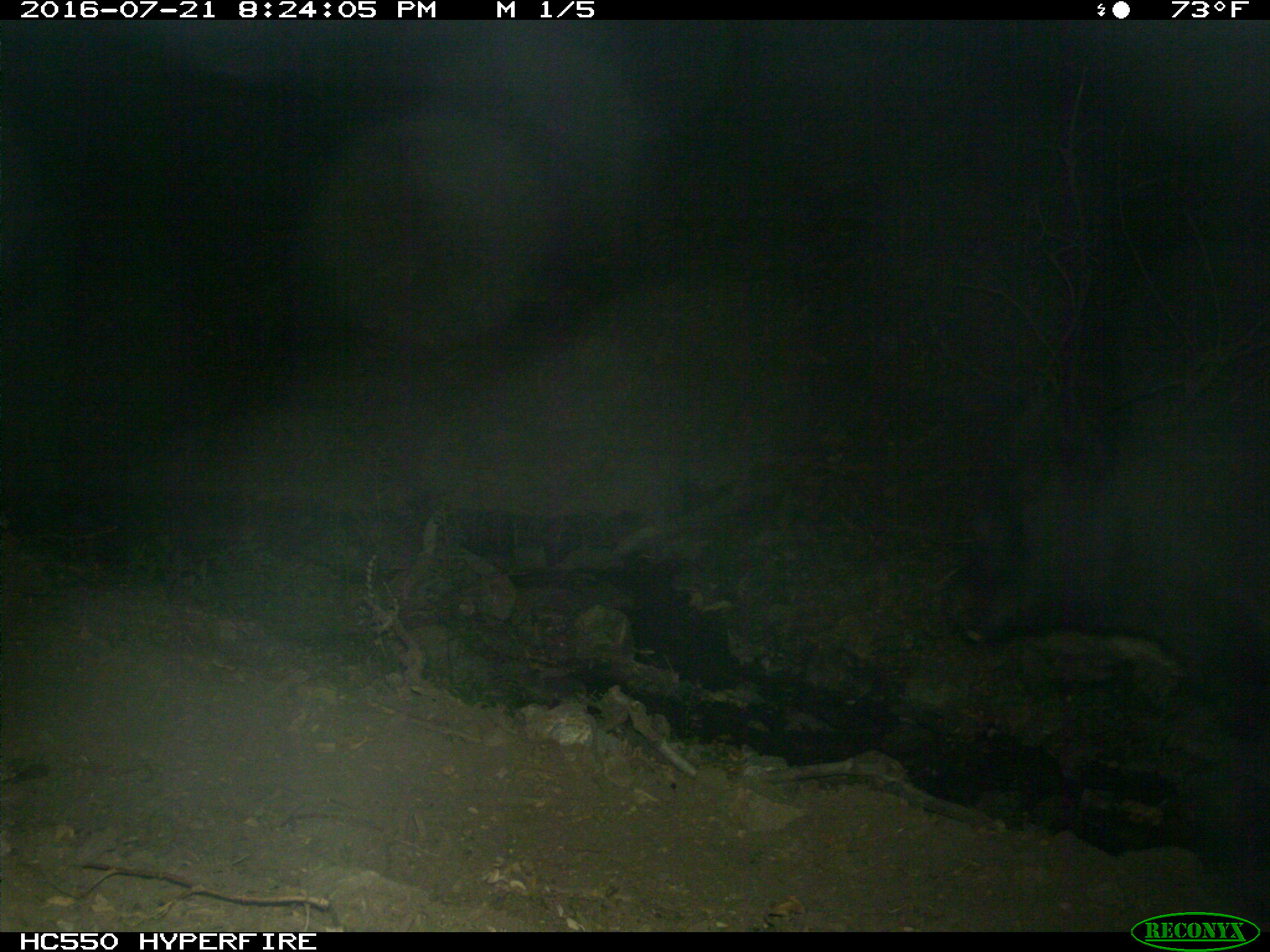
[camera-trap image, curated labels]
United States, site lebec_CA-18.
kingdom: Animalia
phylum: Chordata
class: Mammalia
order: Artiodactyla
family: Bovidae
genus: Bos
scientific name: Bos taurus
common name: domestic cow